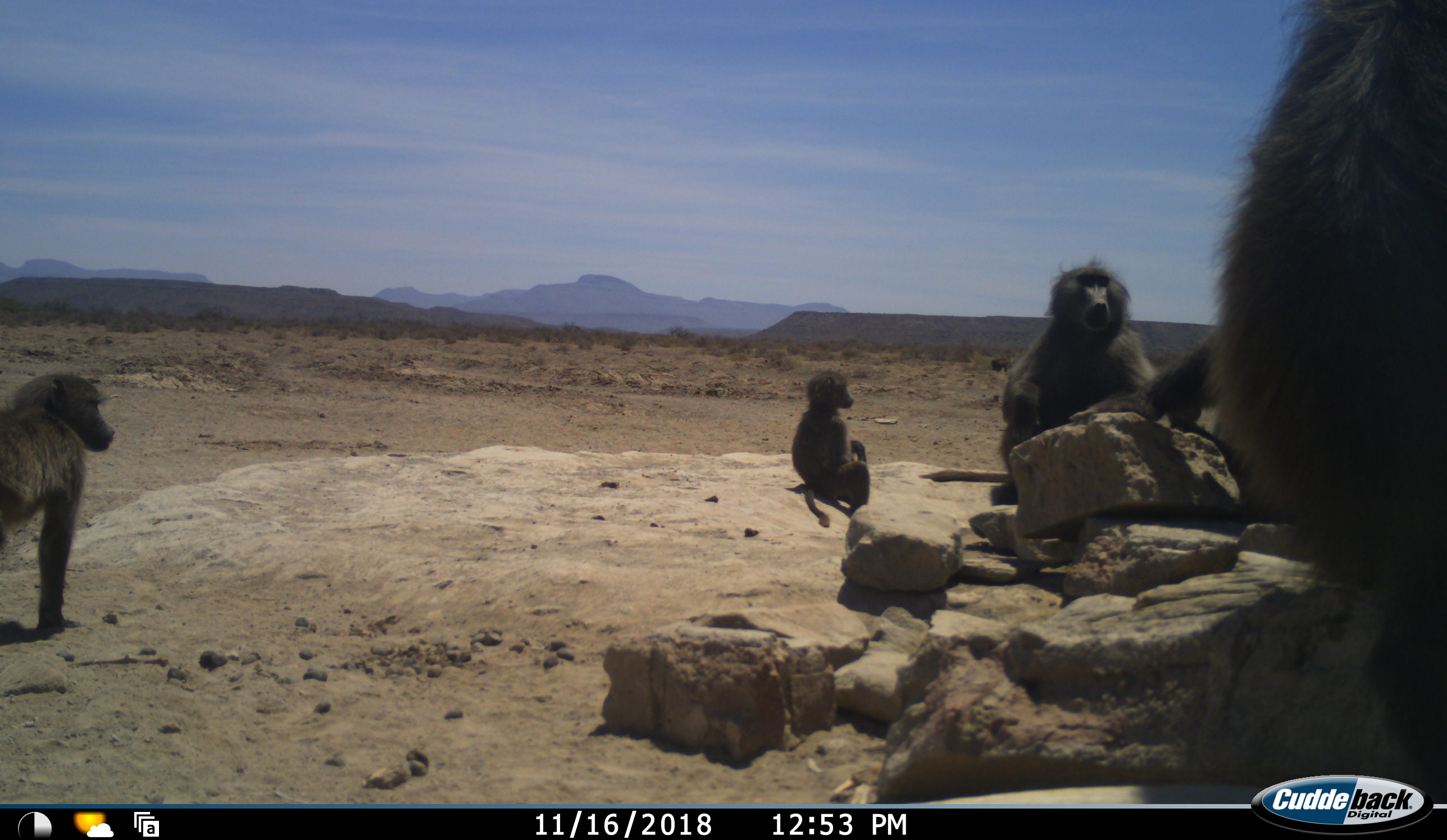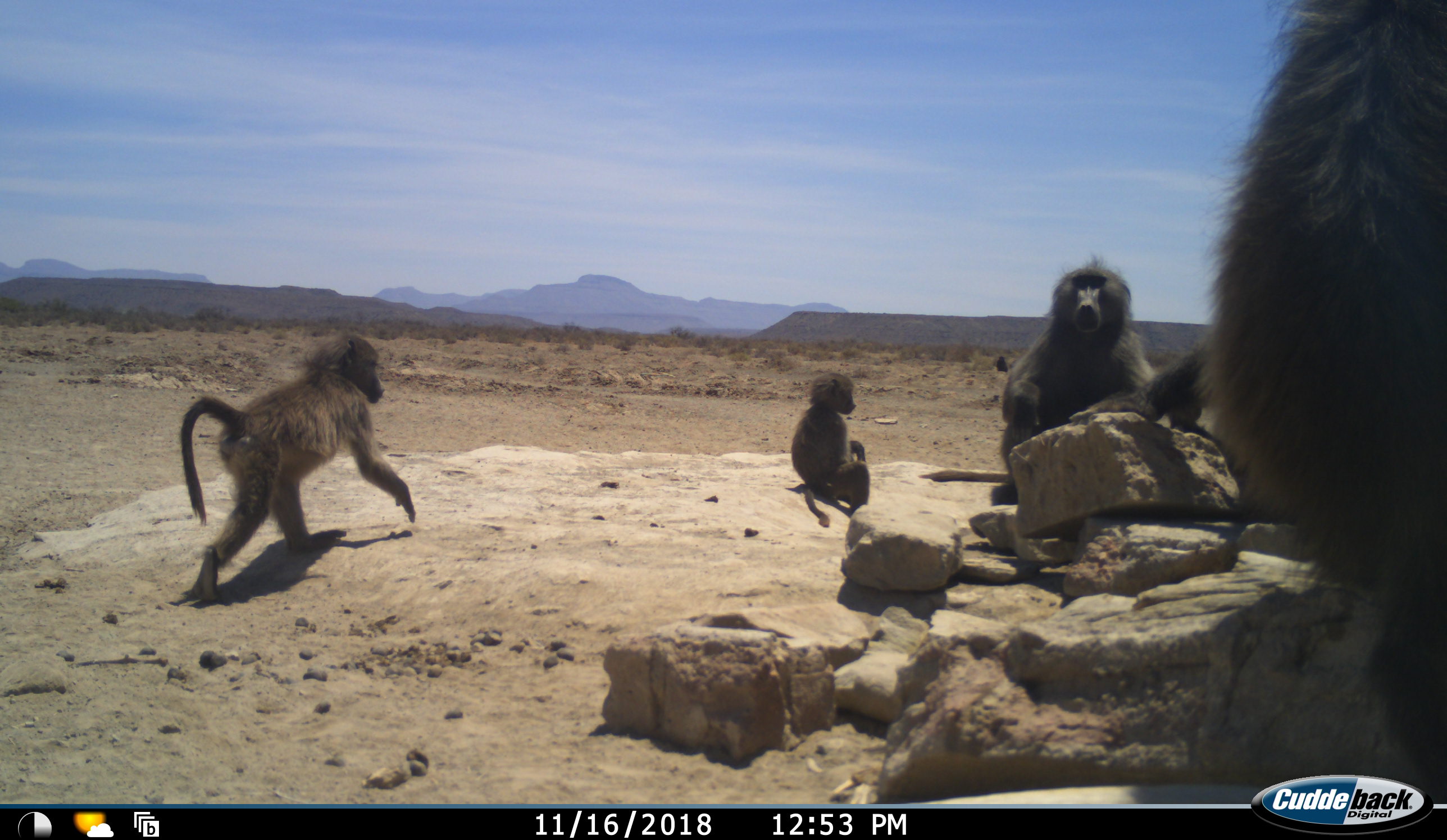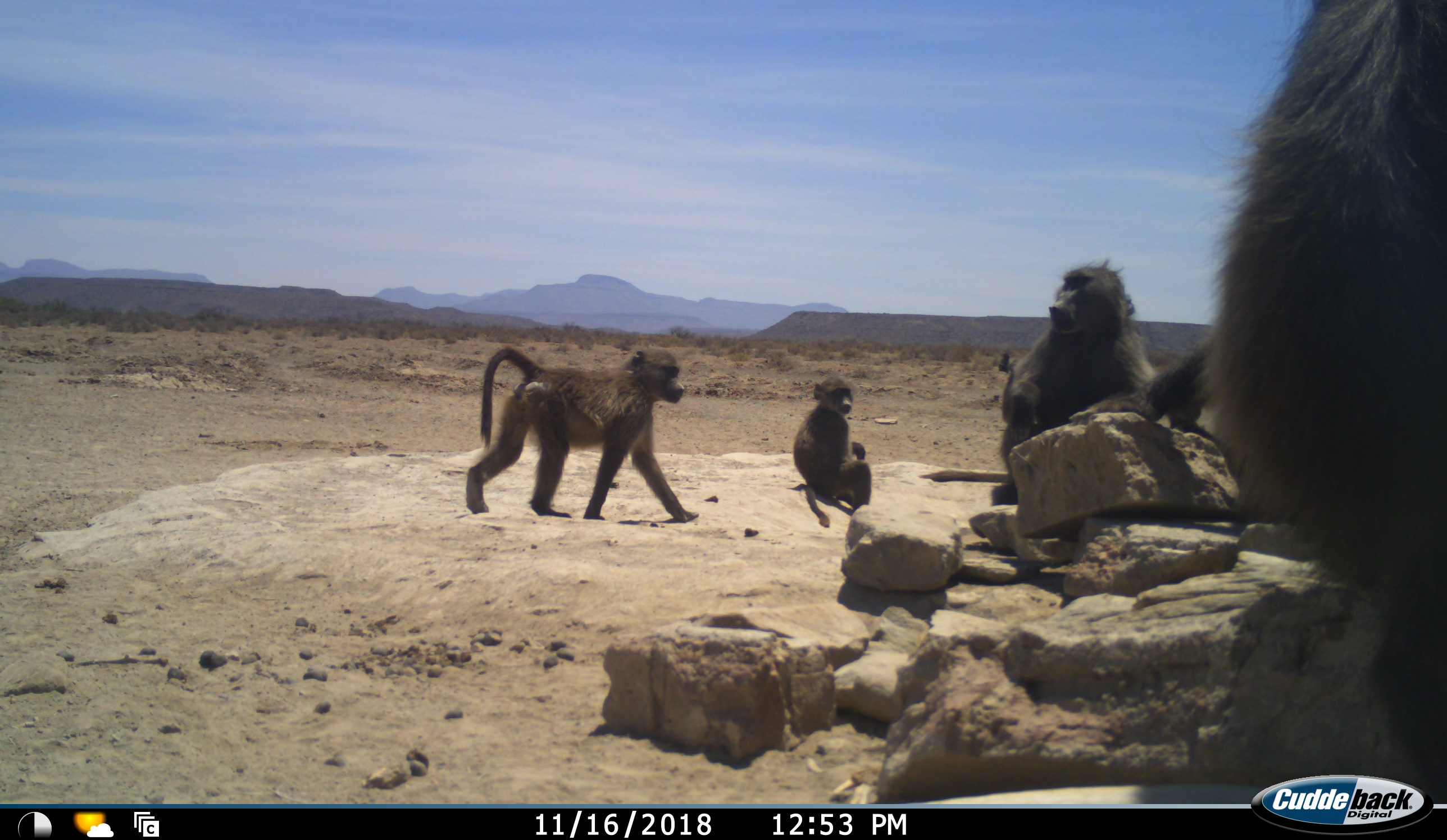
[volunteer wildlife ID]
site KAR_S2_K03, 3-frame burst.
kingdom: Animalia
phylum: Chordata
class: Mammalia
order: Primates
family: Cercopithecidae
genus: Papio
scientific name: Papio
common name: baboon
Baboon (Papio), count 5. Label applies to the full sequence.